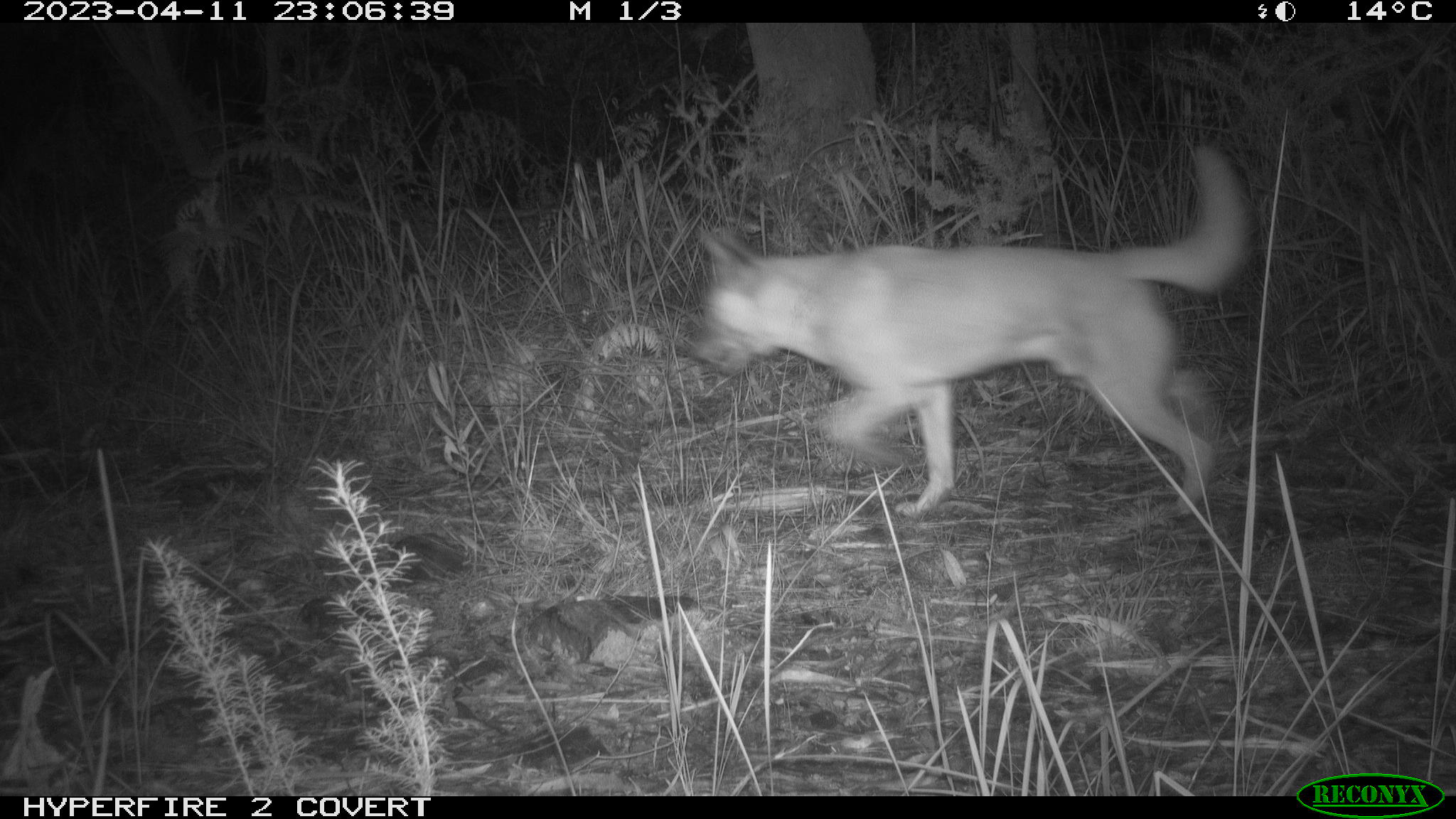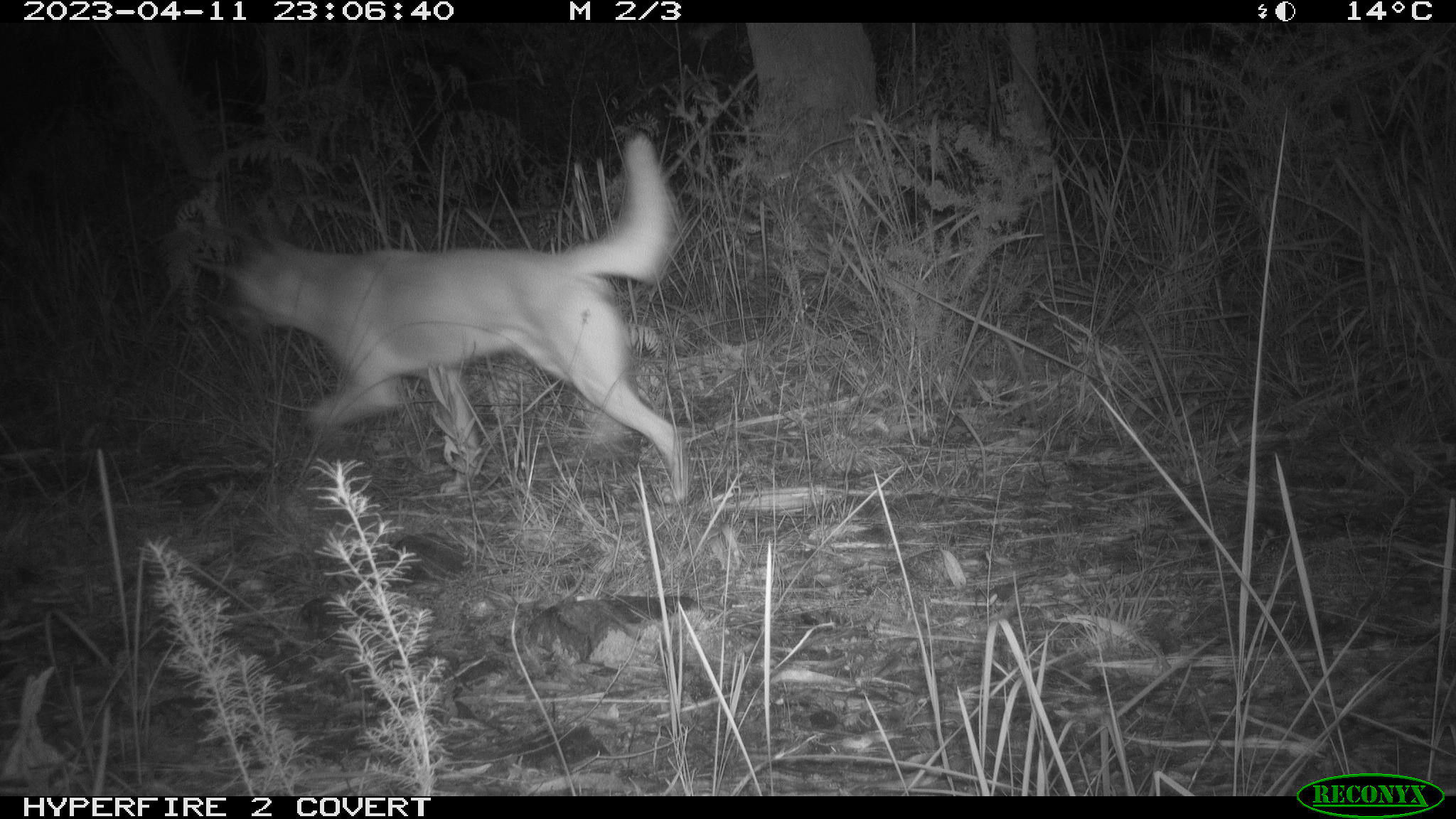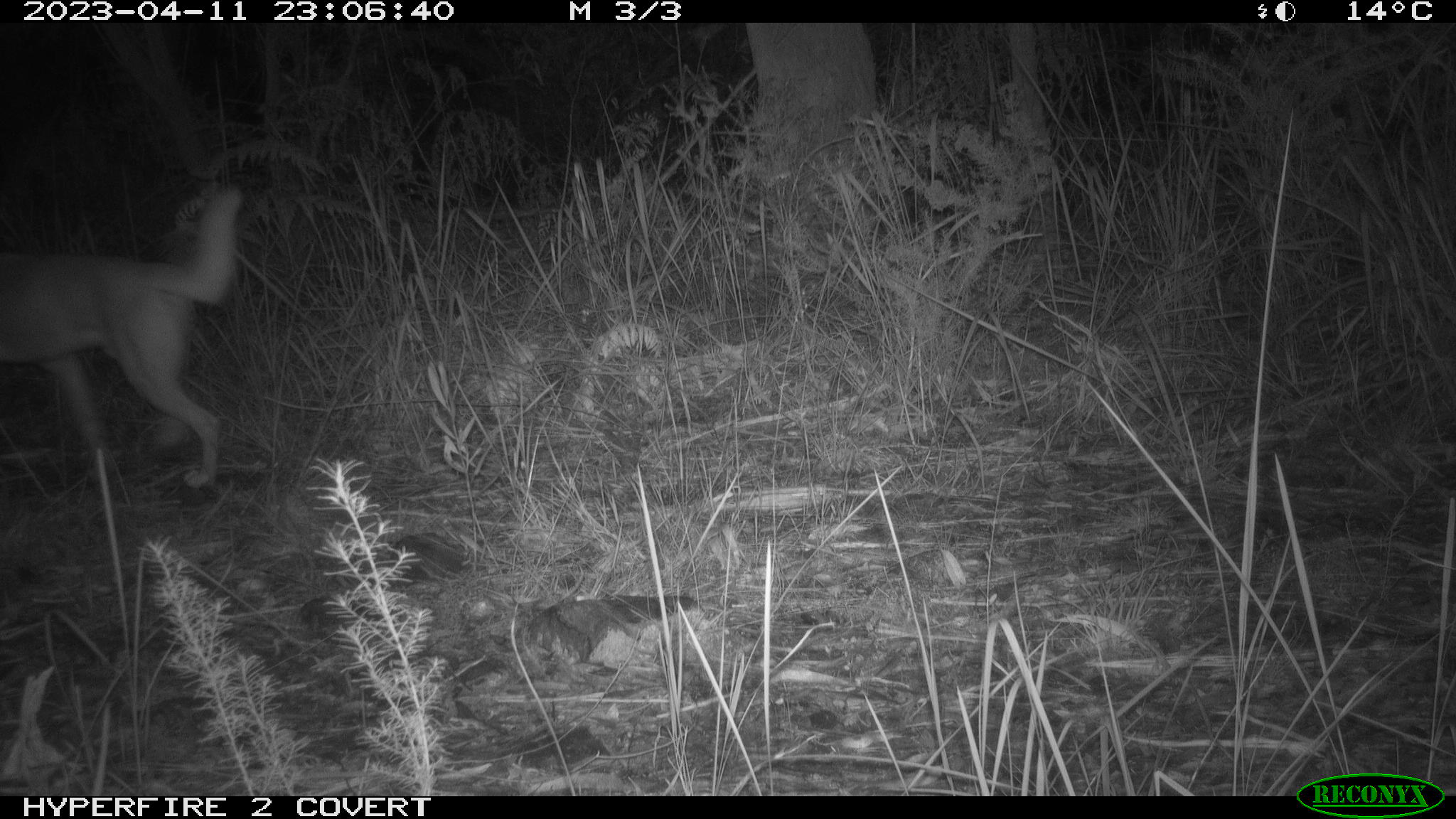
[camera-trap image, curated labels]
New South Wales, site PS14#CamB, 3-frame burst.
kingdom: Animalia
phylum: Chordata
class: Mammalia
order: Carnivora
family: Canidae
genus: Canis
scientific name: Canis familiaris dingo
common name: dingo